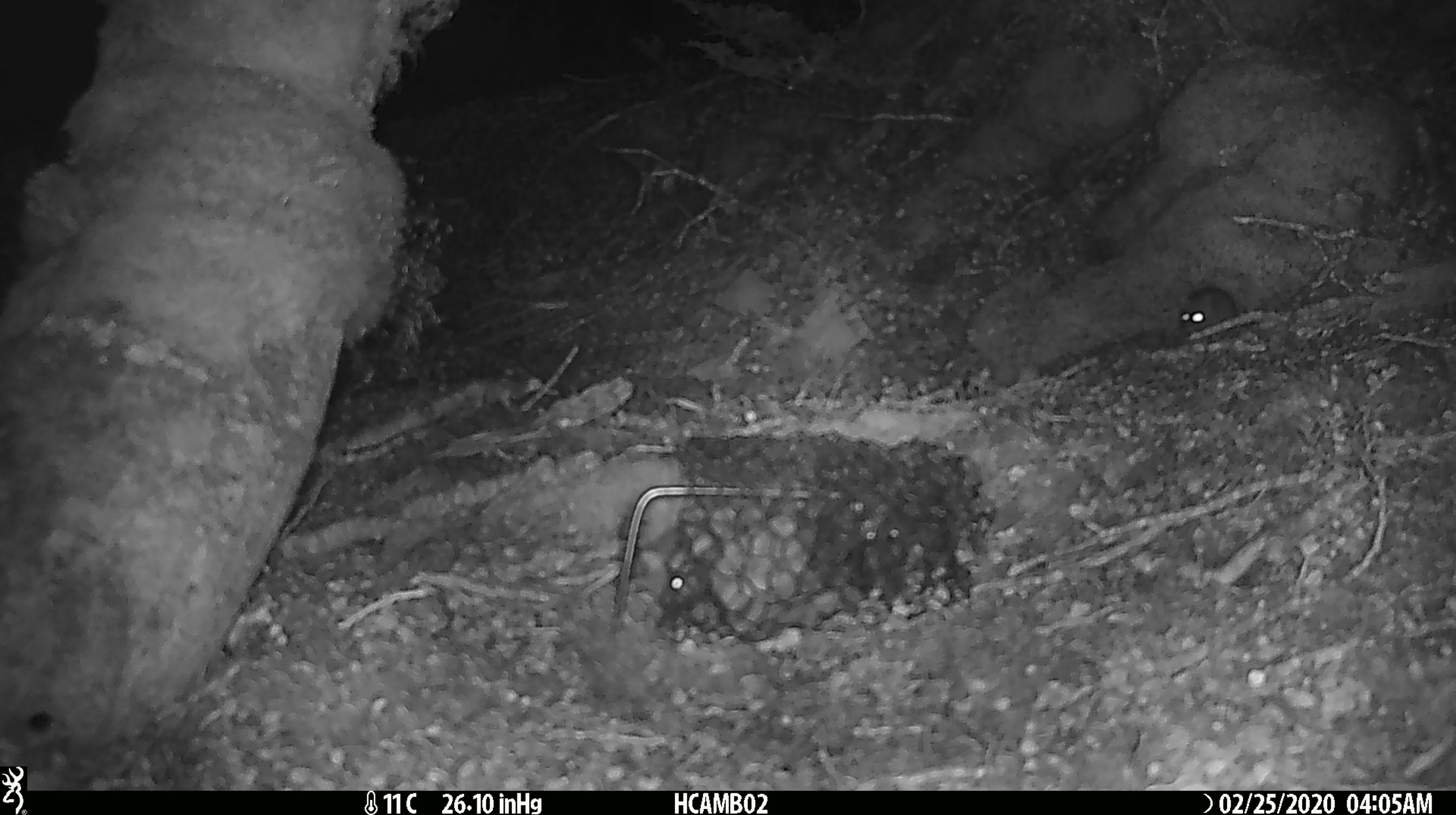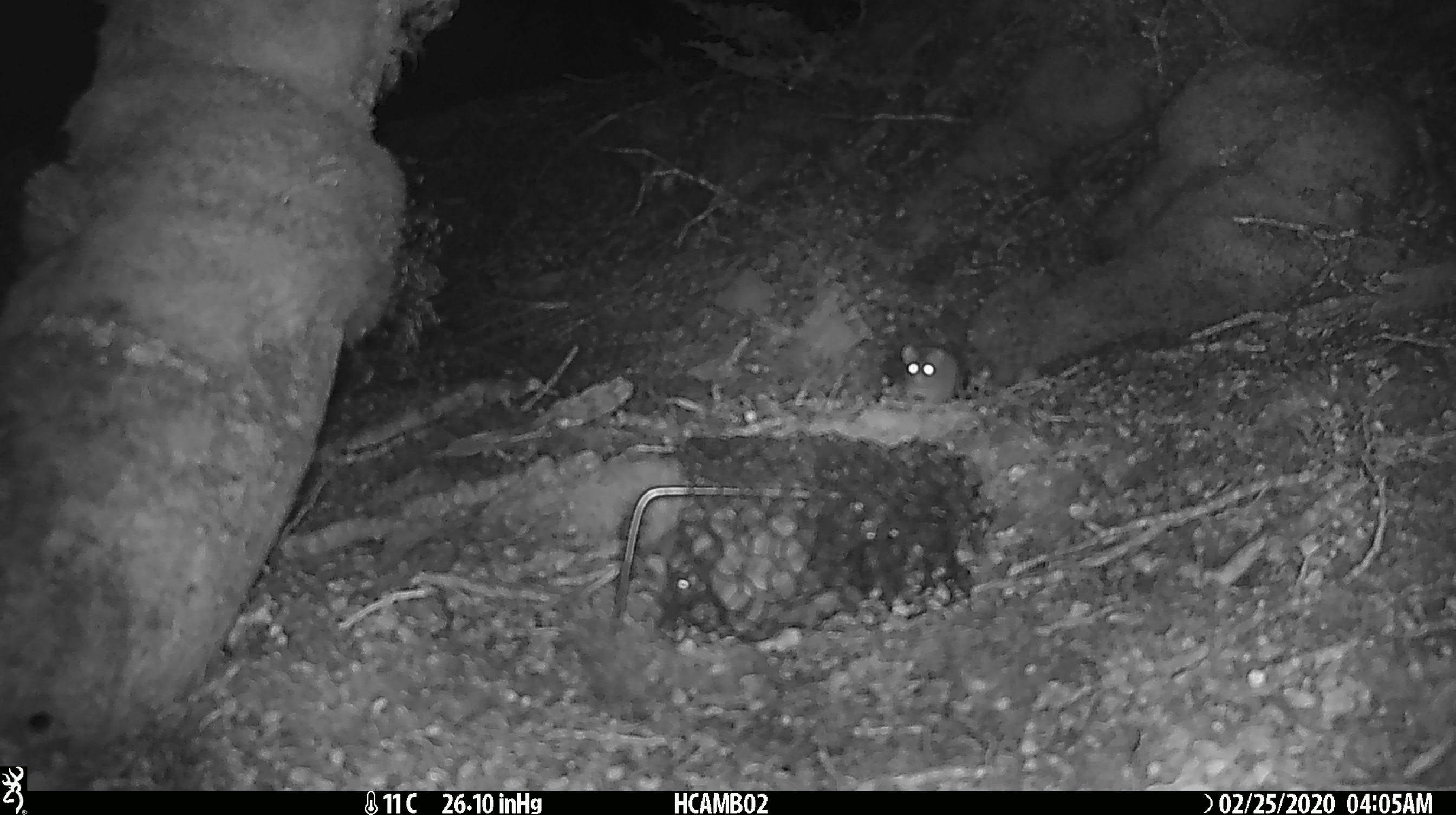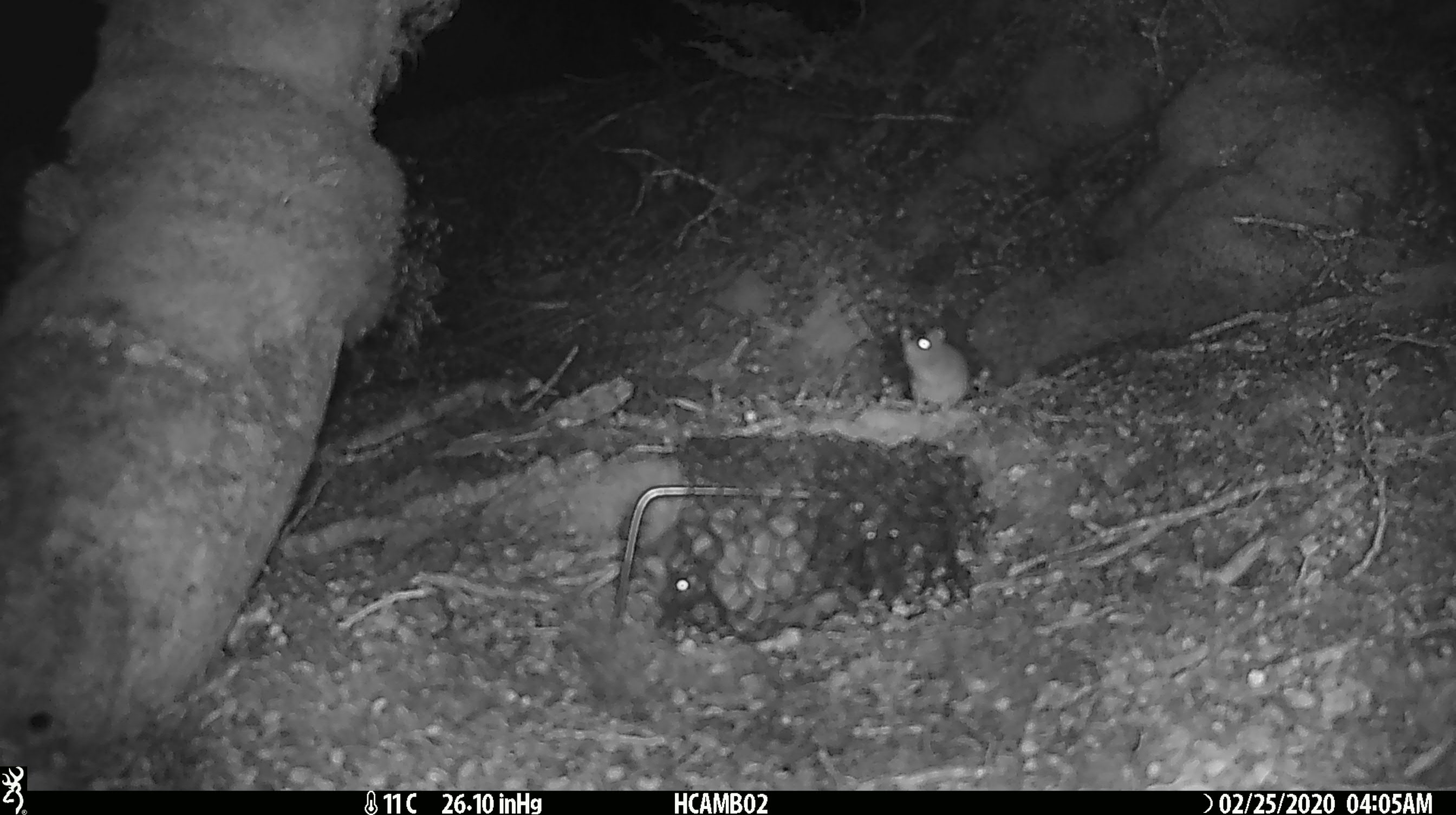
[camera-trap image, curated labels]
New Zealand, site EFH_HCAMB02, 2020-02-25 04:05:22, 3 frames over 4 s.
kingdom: Animalia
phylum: Chordata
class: Mammalia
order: Rodentia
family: Muridae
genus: Mus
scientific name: Mus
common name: mouse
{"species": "mouse (Mus)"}